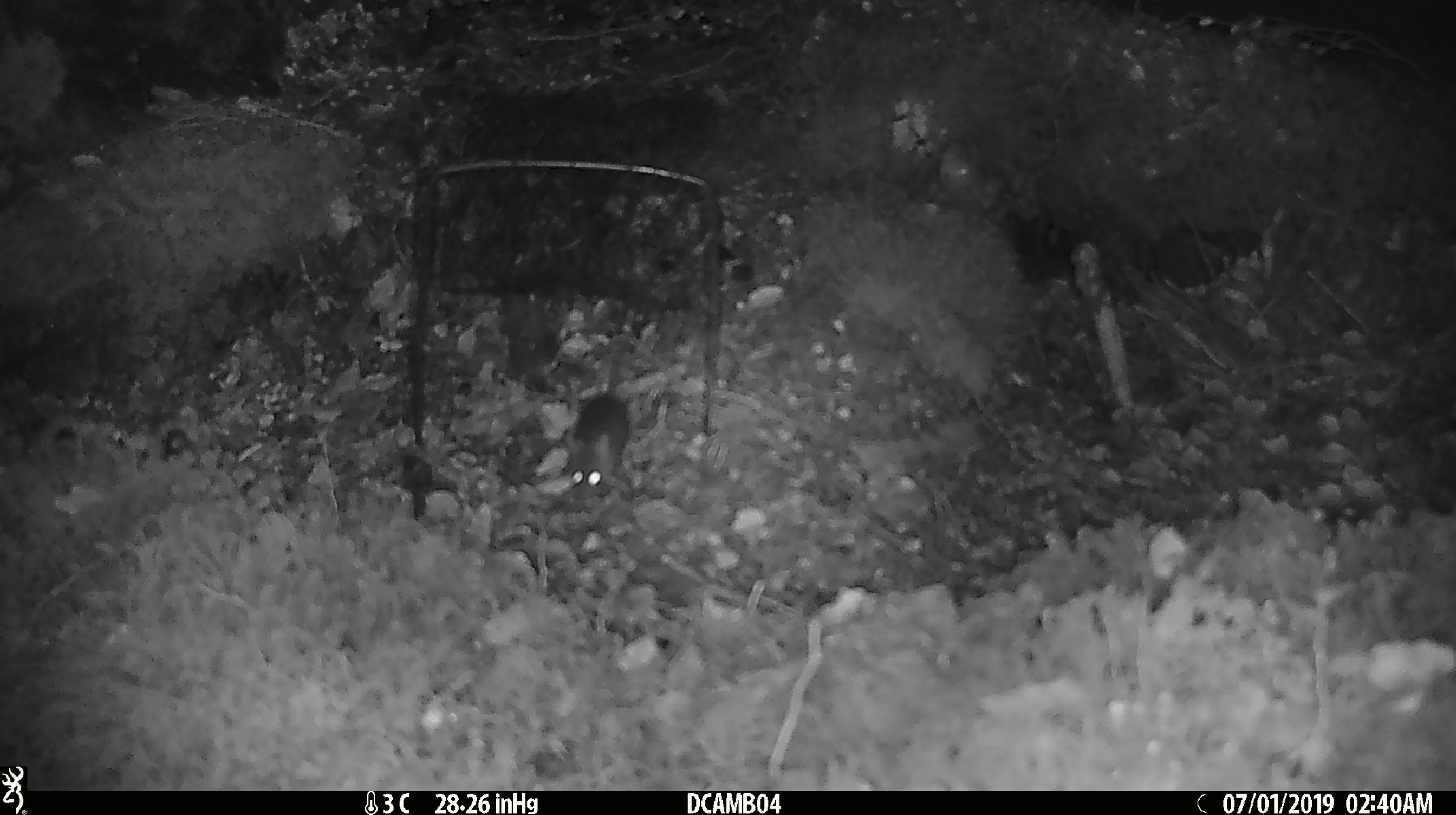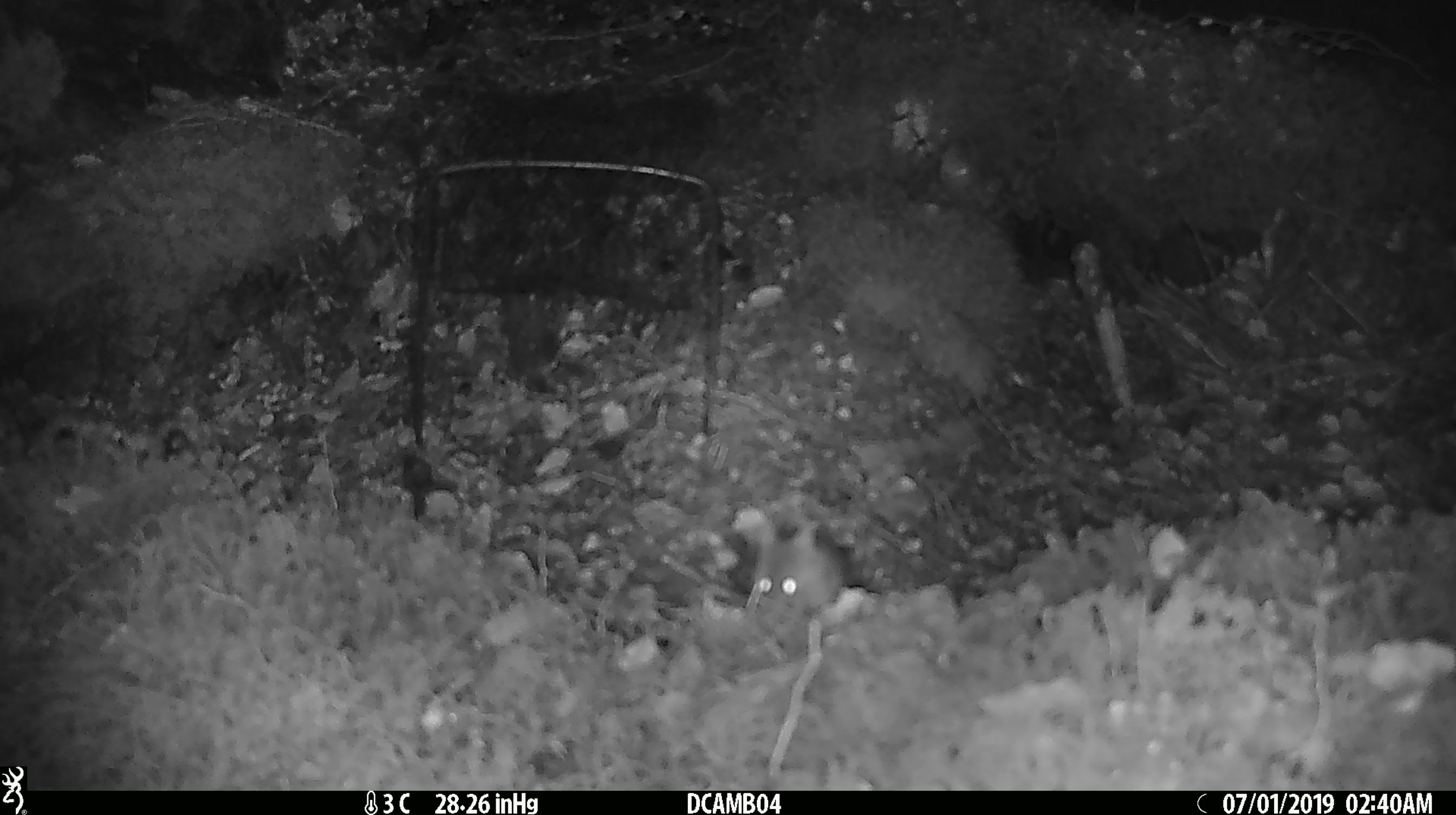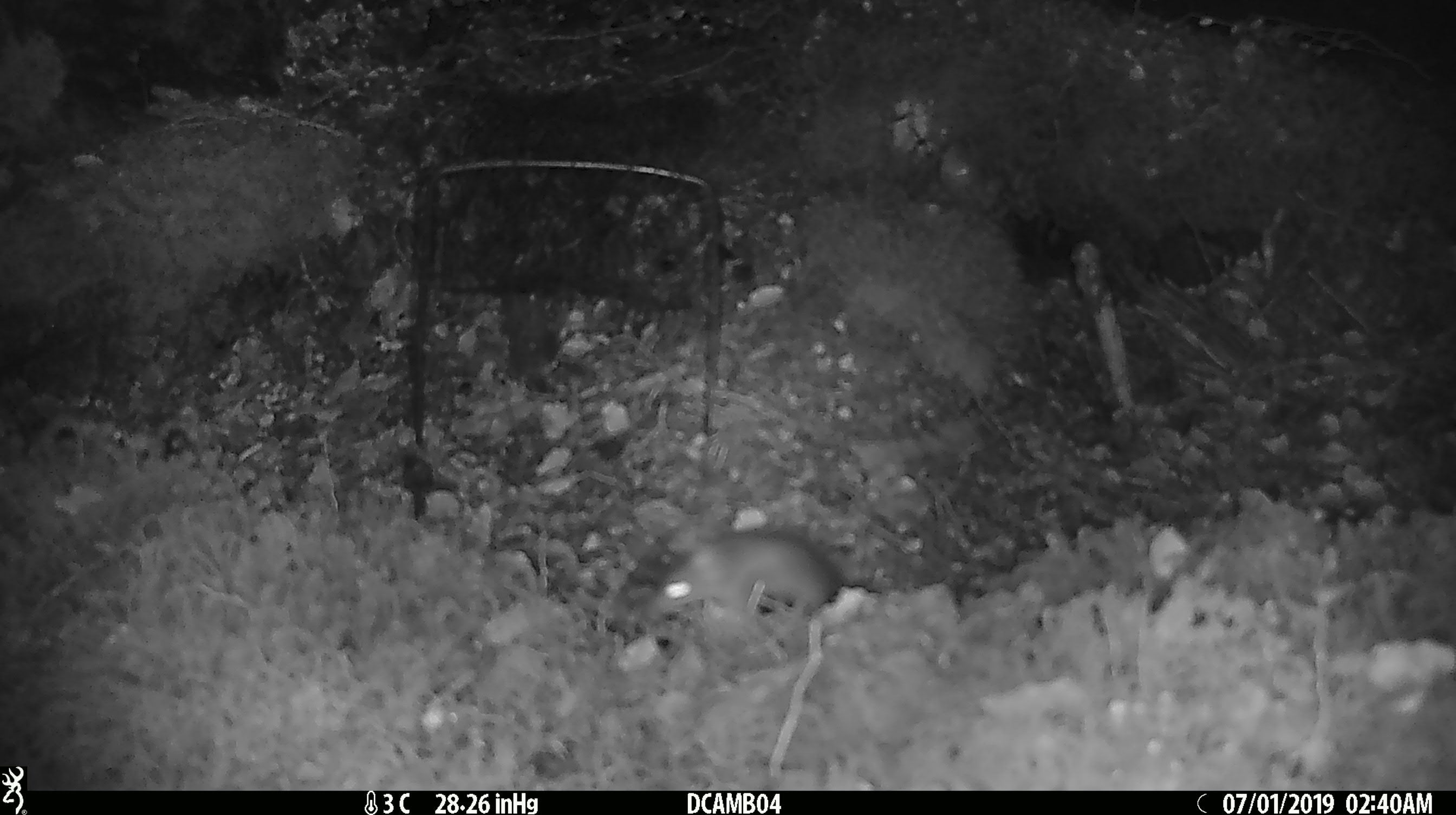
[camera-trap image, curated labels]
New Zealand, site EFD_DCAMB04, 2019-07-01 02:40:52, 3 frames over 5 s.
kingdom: Animalia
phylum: Chordata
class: Mammalia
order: Rodentia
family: Muridae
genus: Mus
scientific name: Mus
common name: mouse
Mouse (Mus).